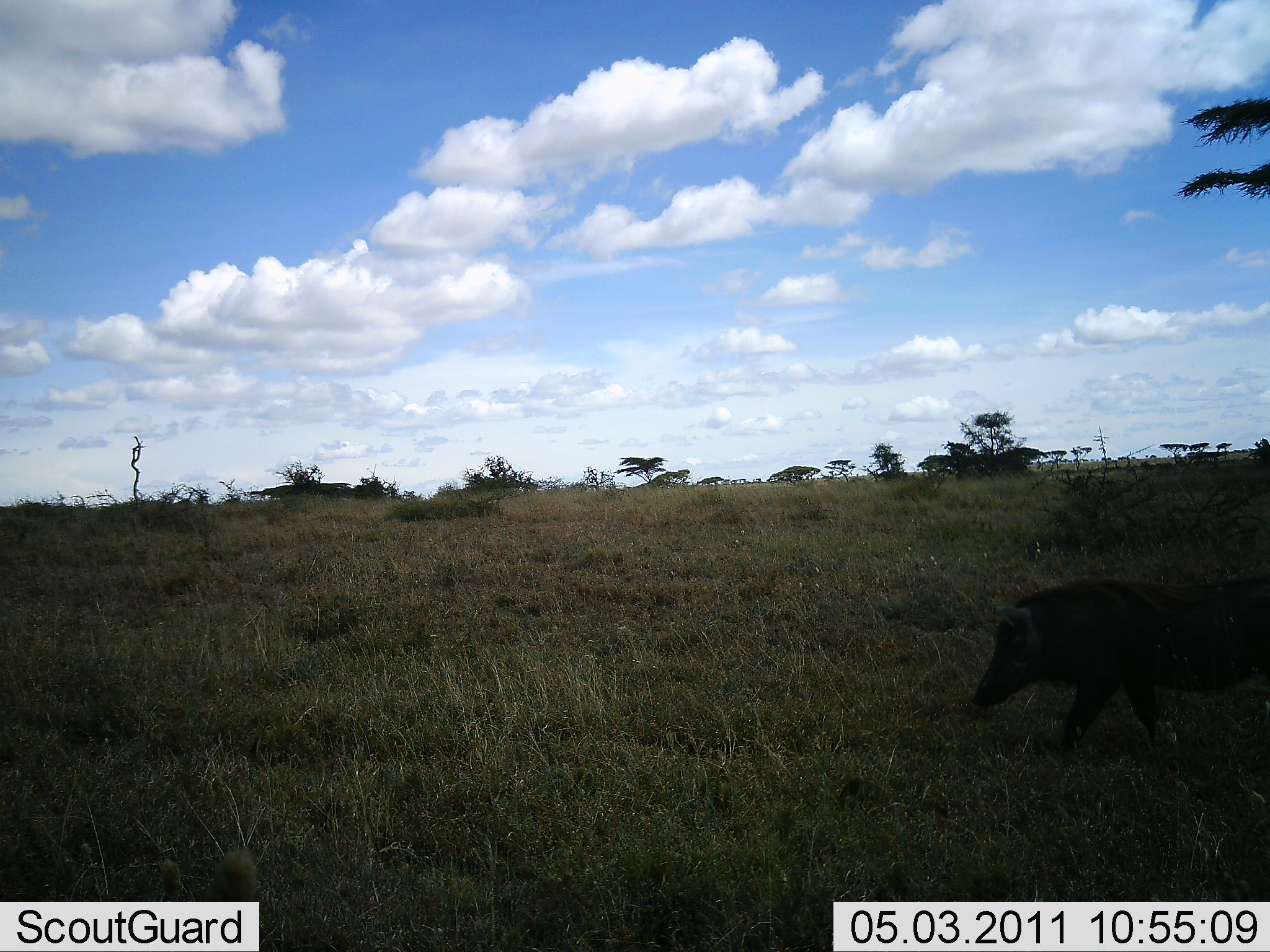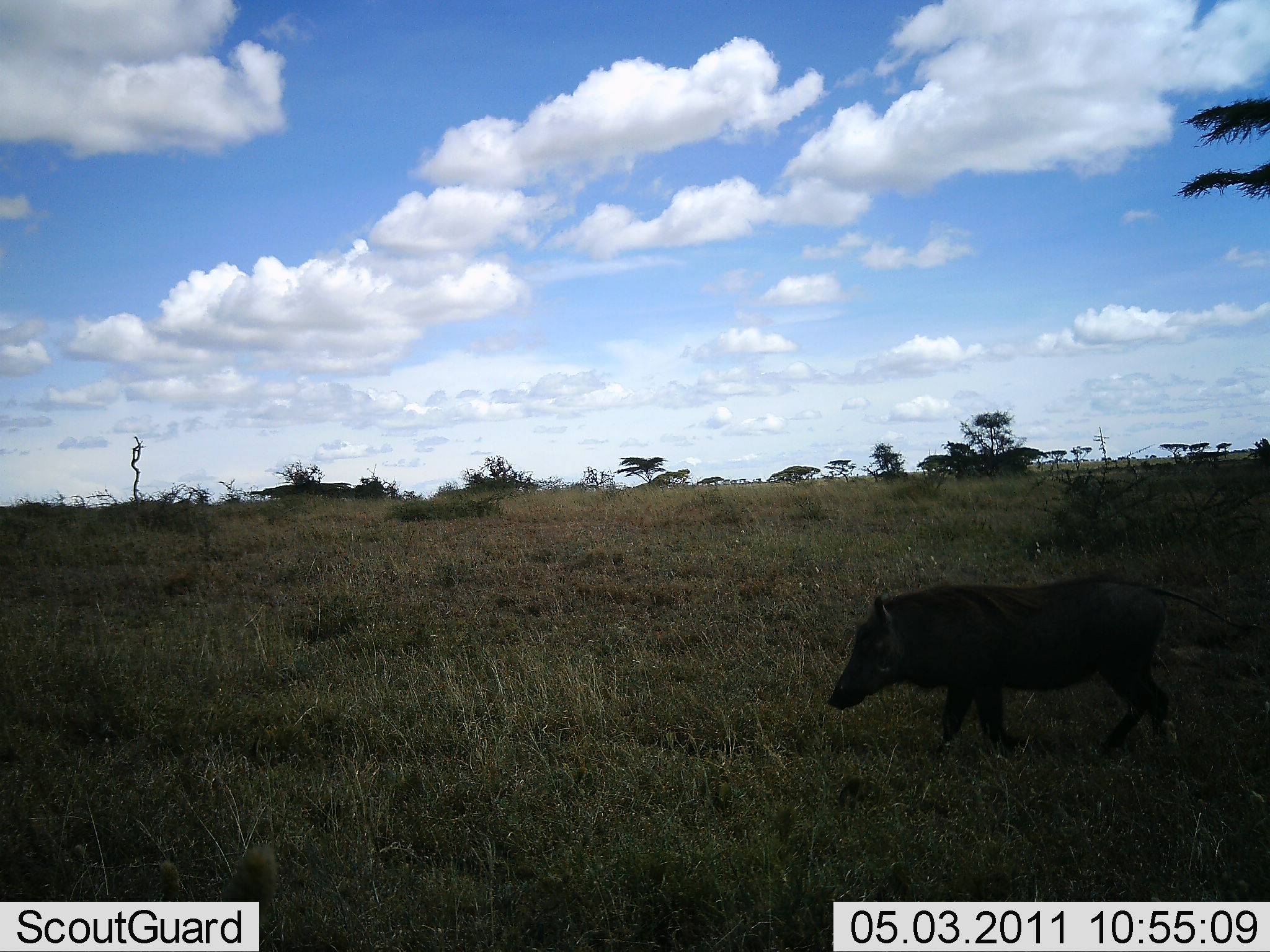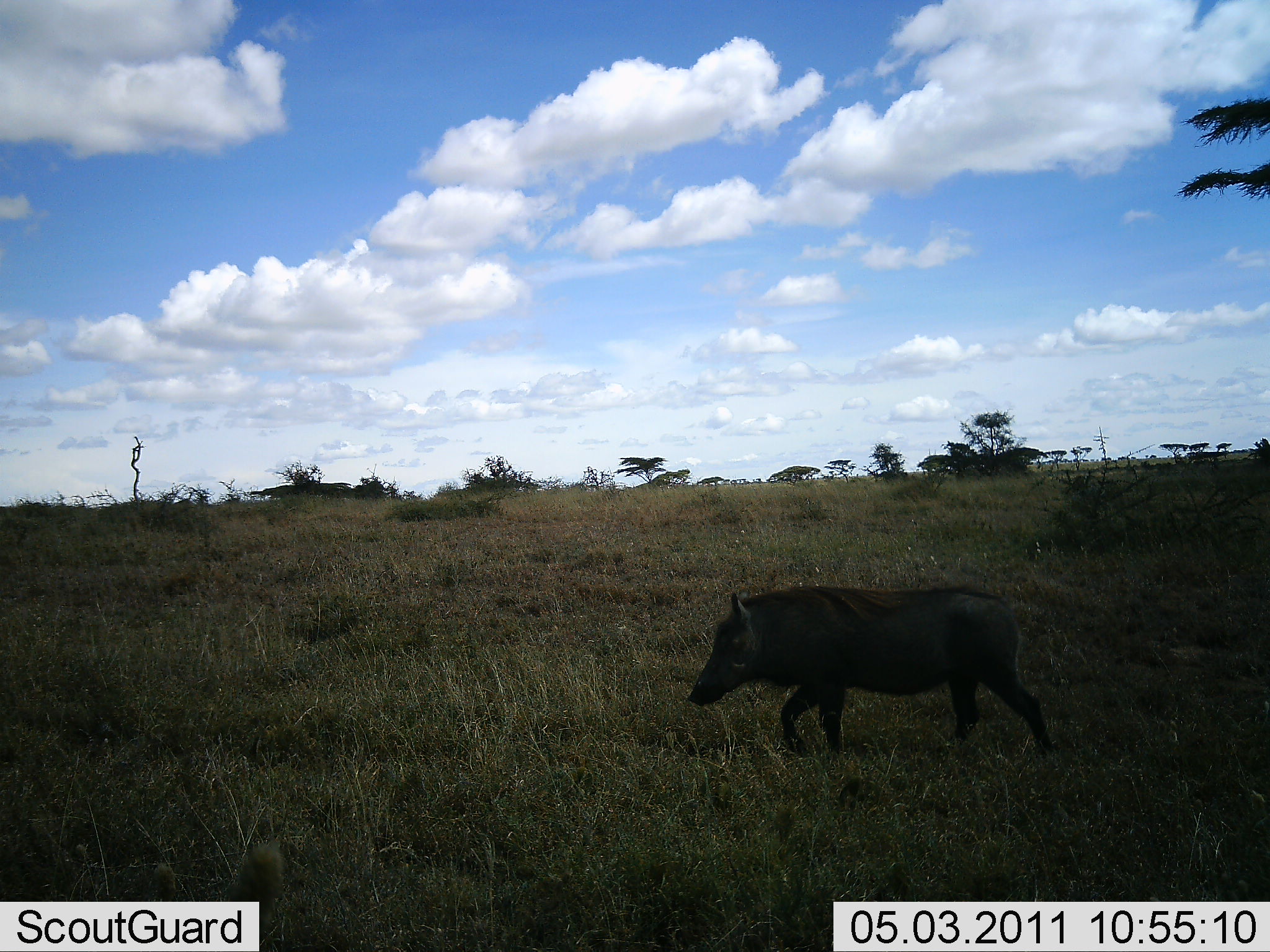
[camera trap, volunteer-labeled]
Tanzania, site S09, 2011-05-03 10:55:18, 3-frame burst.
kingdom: Animalia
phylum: Chordata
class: Mammalia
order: Artiodactyla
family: Suidae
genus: Phacochoerus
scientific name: Phacochoerus africanus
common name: warthog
Warthog (Phacochoerus africanus), count 1. Behavior (volunteer vote fractions): standing 0%, resting 0%, moving 100%, interacting 0%. Young present (vote fraction): 0%. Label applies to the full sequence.